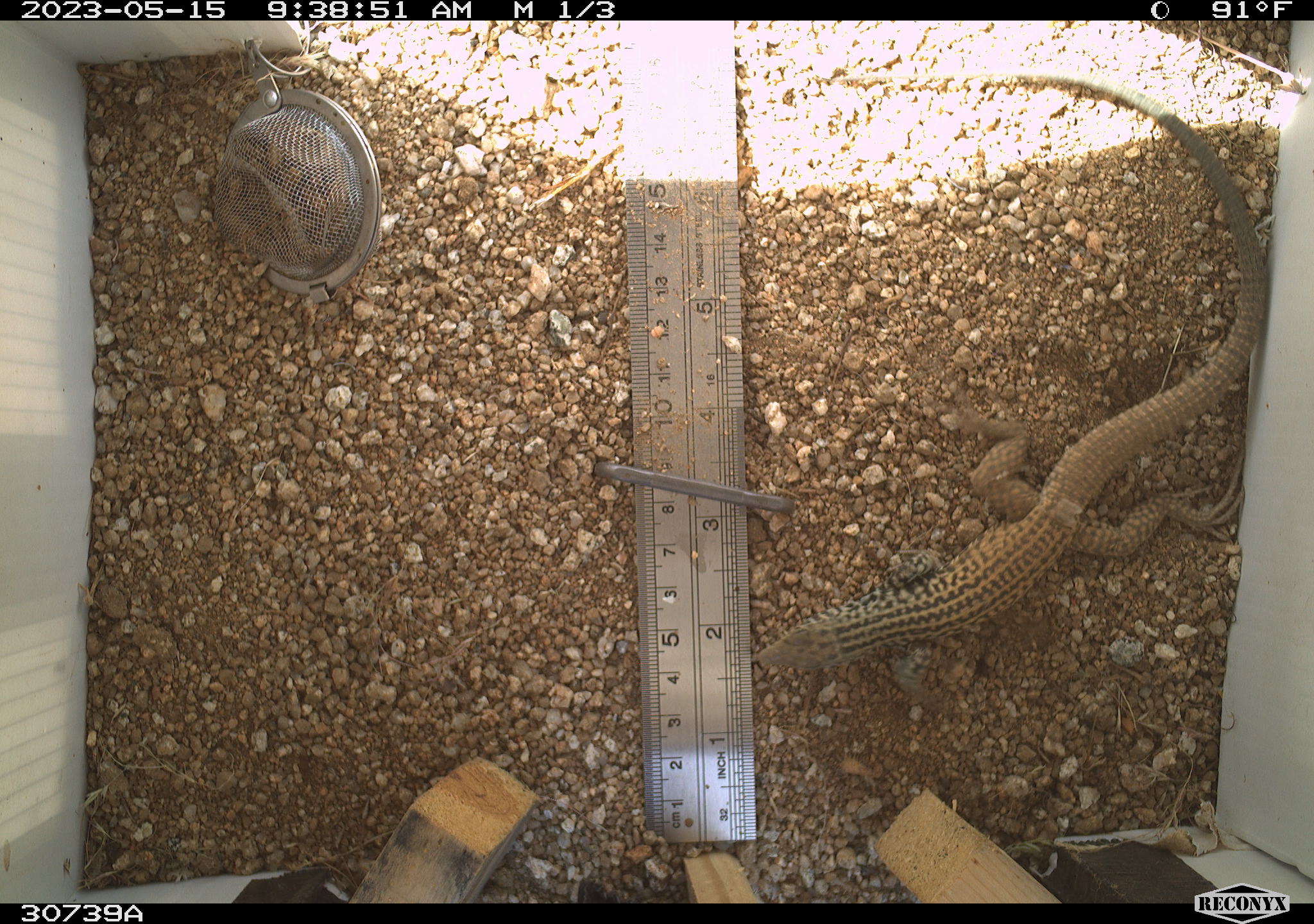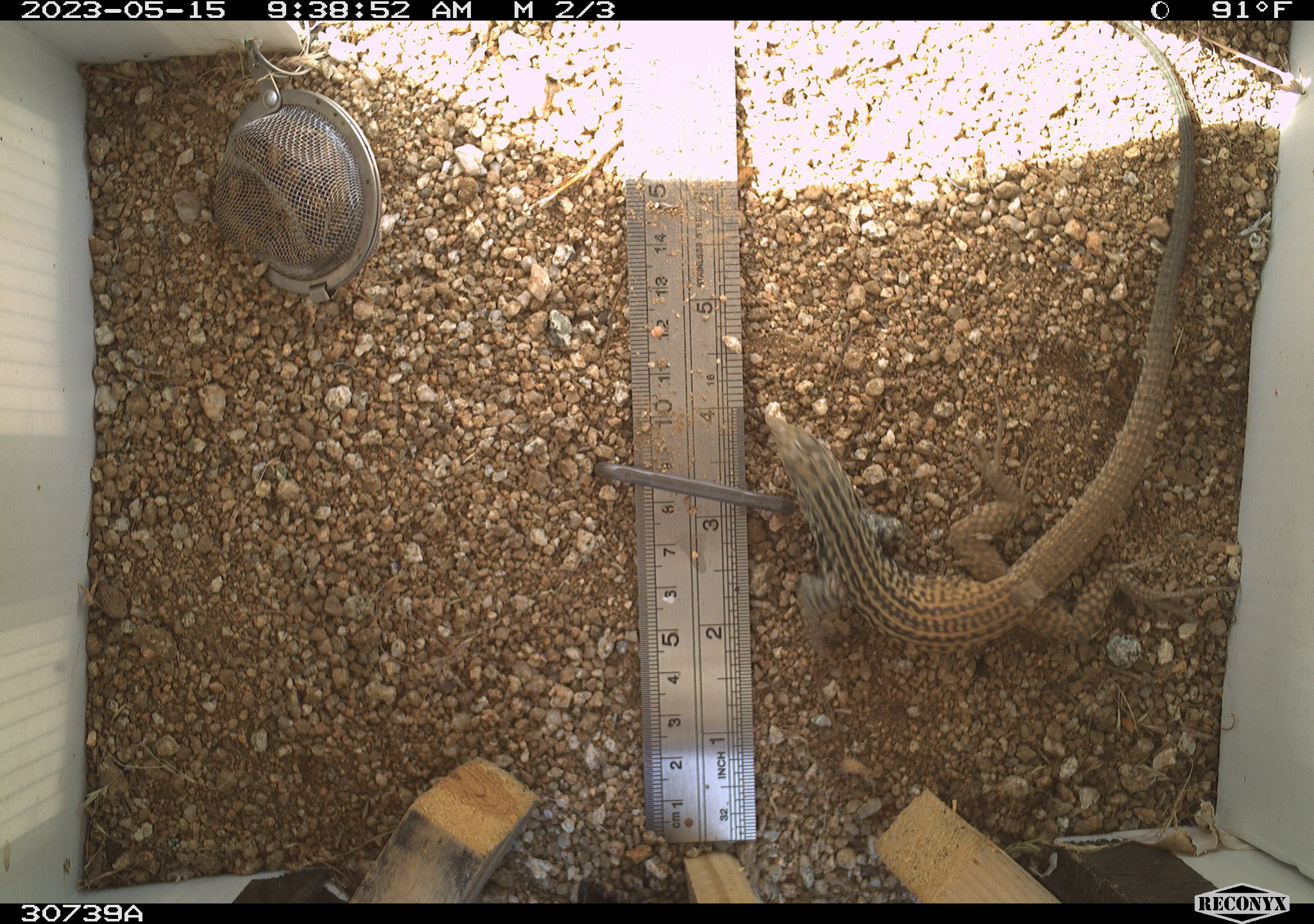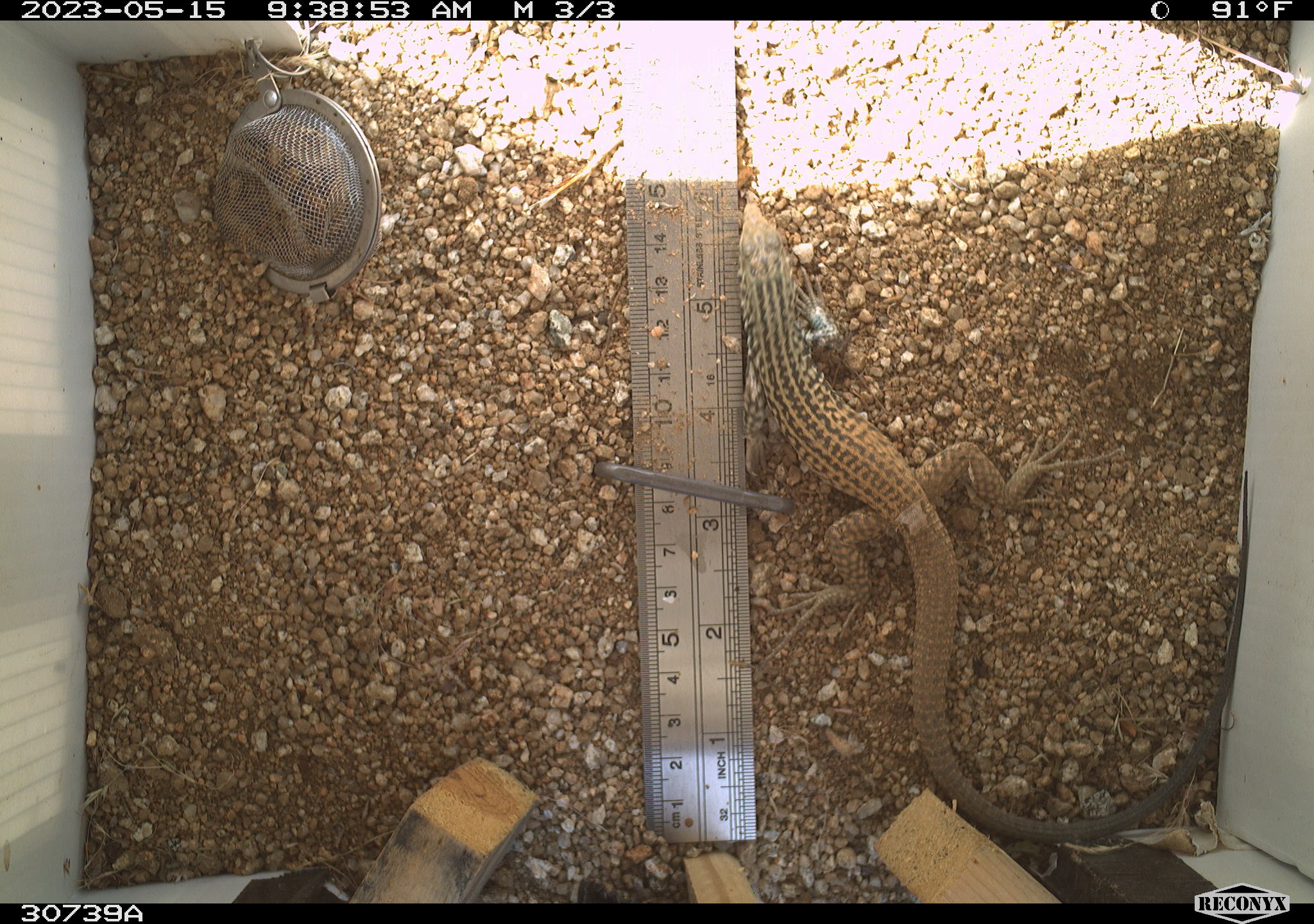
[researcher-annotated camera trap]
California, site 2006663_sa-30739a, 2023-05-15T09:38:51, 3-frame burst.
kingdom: Animalia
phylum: Chordata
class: Reptilia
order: Squamata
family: Teiidae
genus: Aspidoscelis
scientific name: Aspidoscelis tigris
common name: western whiptail